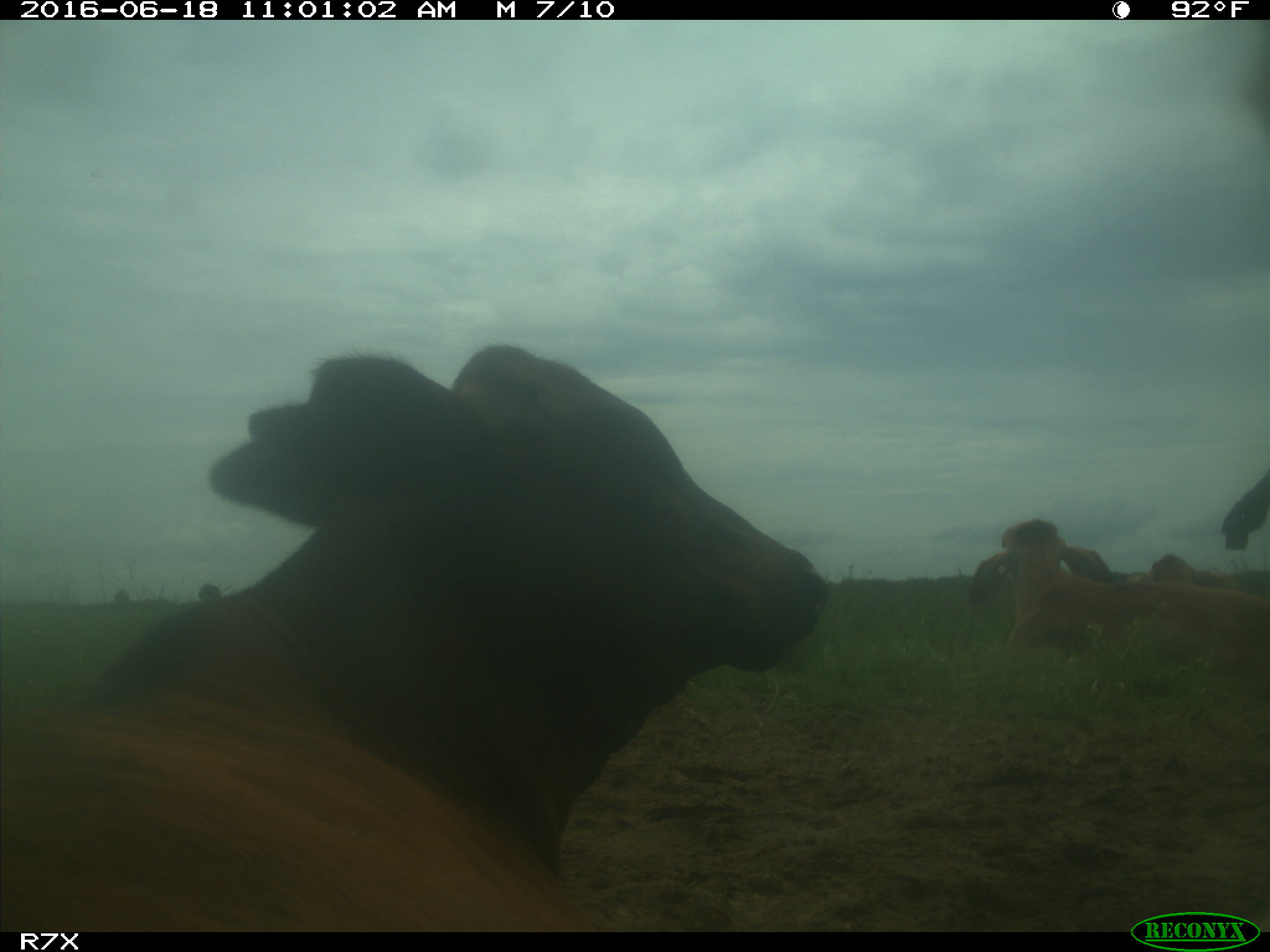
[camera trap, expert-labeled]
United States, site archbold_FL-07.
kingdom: Animalia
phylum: Chordata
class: Mammalia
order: Artiodactyla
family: Bovidae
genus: Bos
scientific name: Bos taurus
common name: domestic cow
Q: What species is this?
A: Bos taurus (domestic cow).